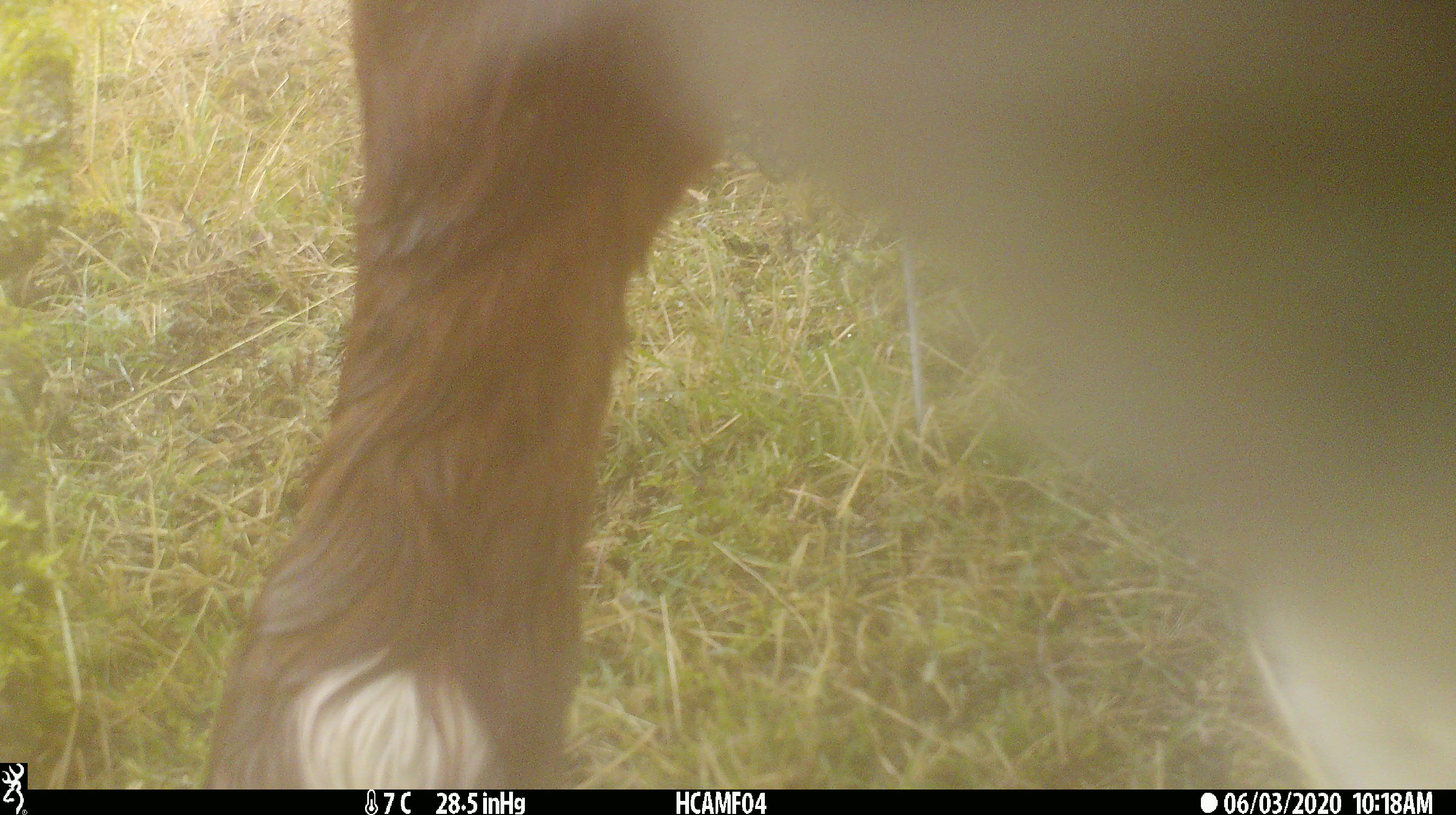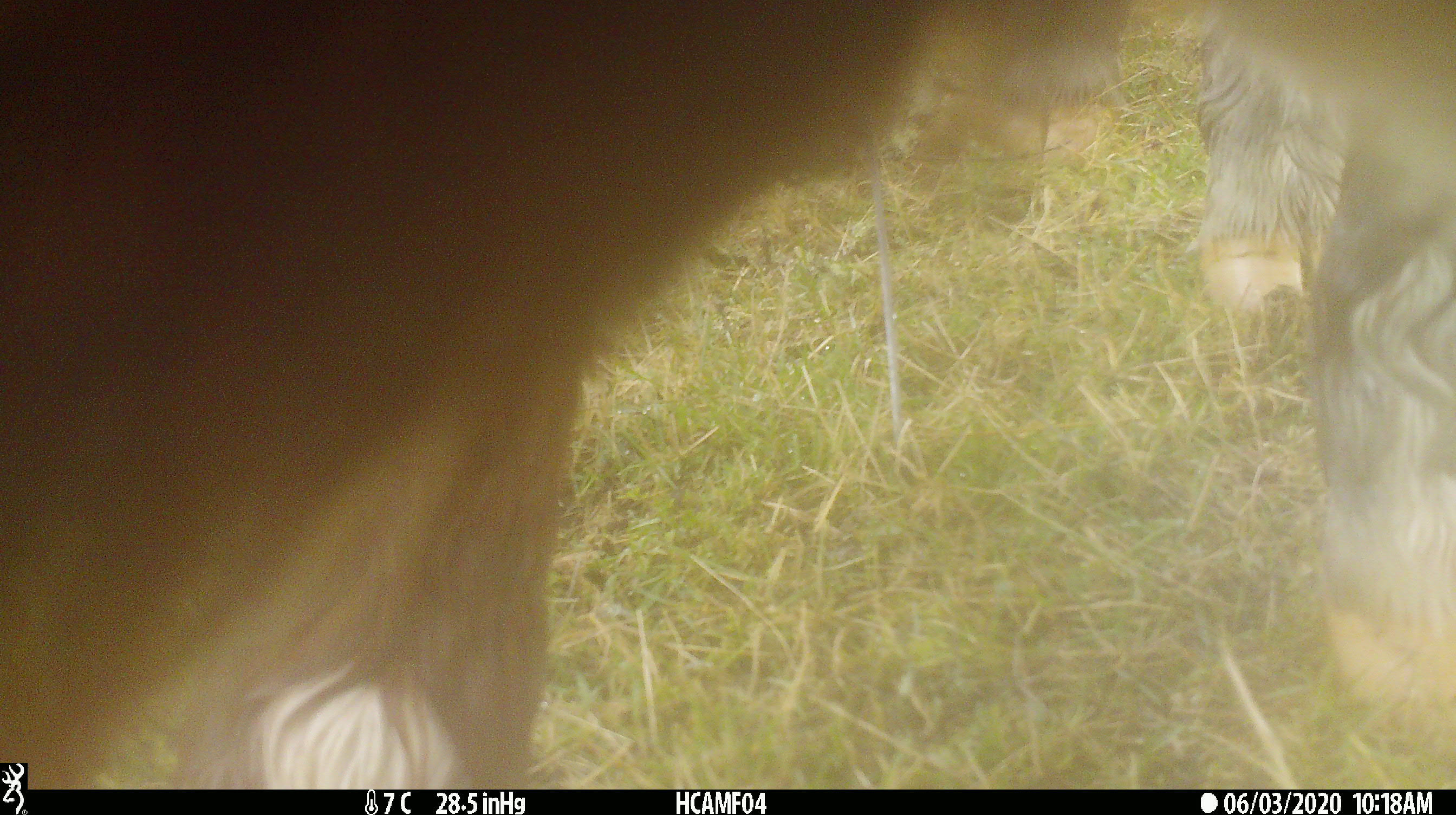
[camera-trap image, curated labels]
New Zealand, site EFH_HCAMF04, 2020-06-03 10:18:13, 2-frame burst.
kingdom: Animalia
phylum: Chordata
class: Mammalia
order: Artiodactyla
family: Bovidae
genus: Bos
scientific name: Bos taurus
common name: domestic cow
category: cow